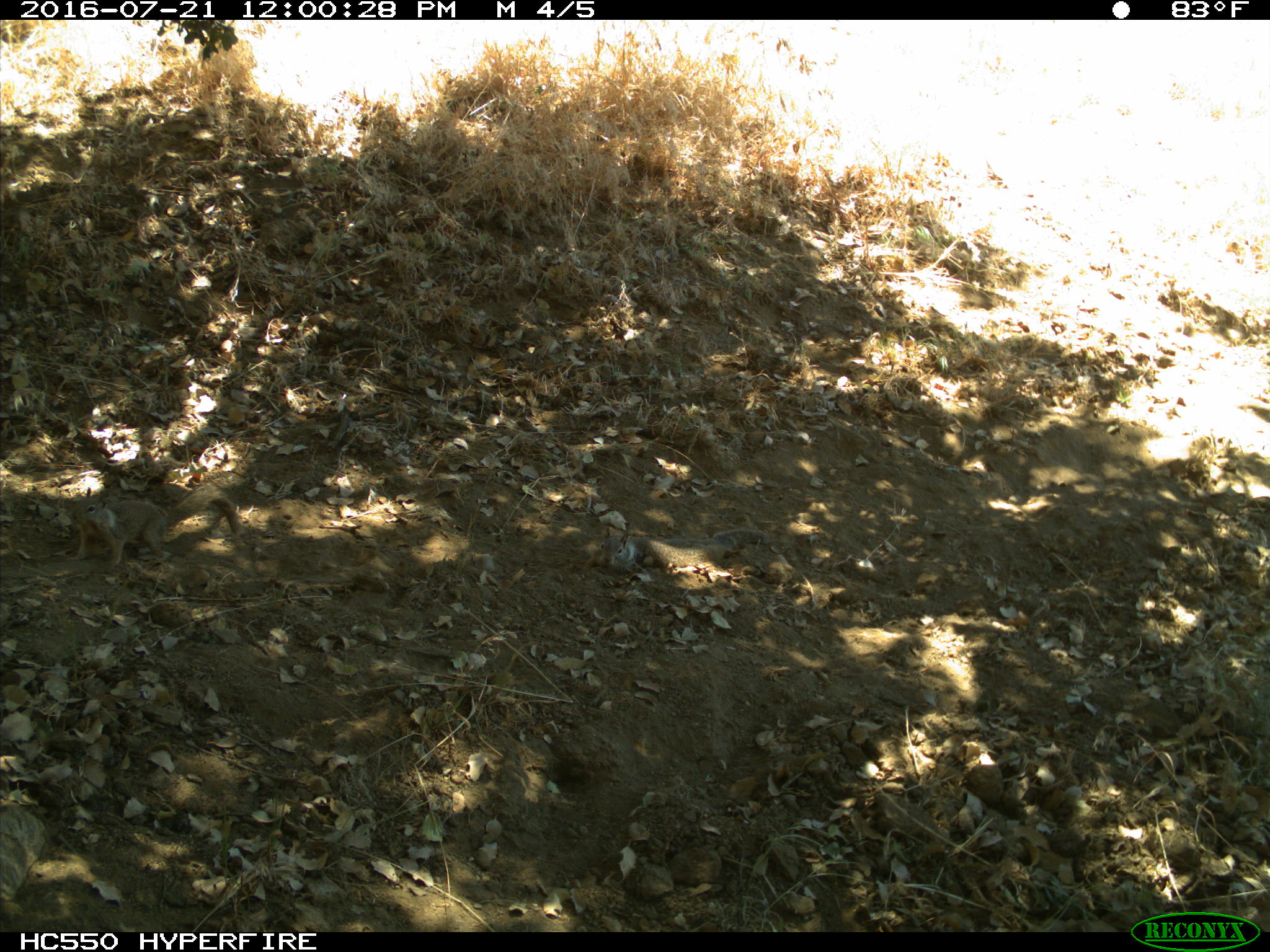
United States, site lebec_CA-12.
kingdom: Animalia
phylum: Chordata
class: Mammalia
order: Rodentia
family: Sciuridae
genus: Otospermophilus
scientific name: Otospermophilus beecheyi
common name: california ground squirrel